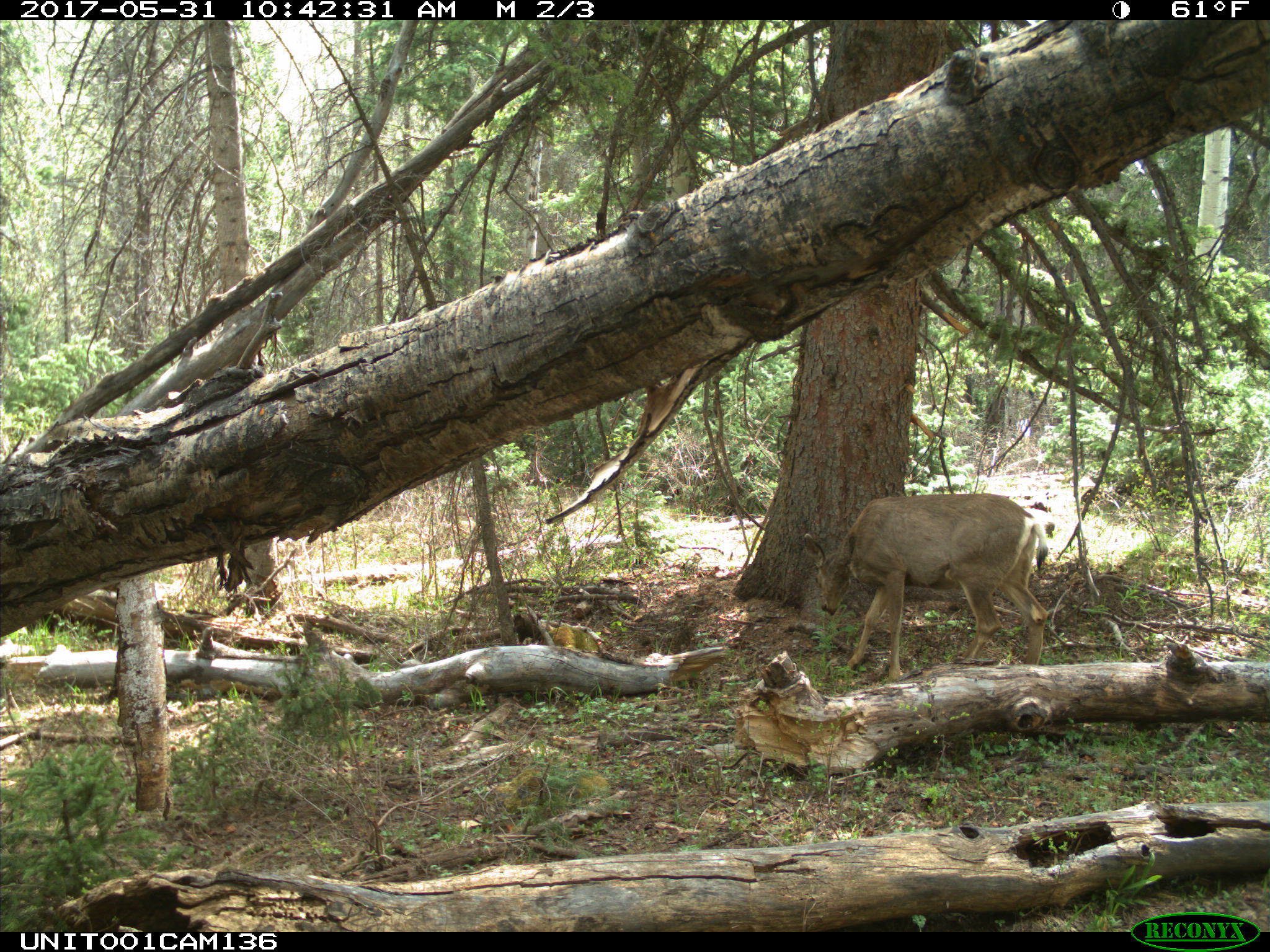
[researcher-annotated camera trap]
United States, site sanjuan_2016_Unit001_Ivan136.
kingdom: Animalia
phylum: Chordata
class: Mammalia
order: Artiodactyla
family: Cervidae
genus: Odocoileus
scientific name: Odocoileus hemionus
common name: mule deer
Odocoileus hemionus (mule deer).